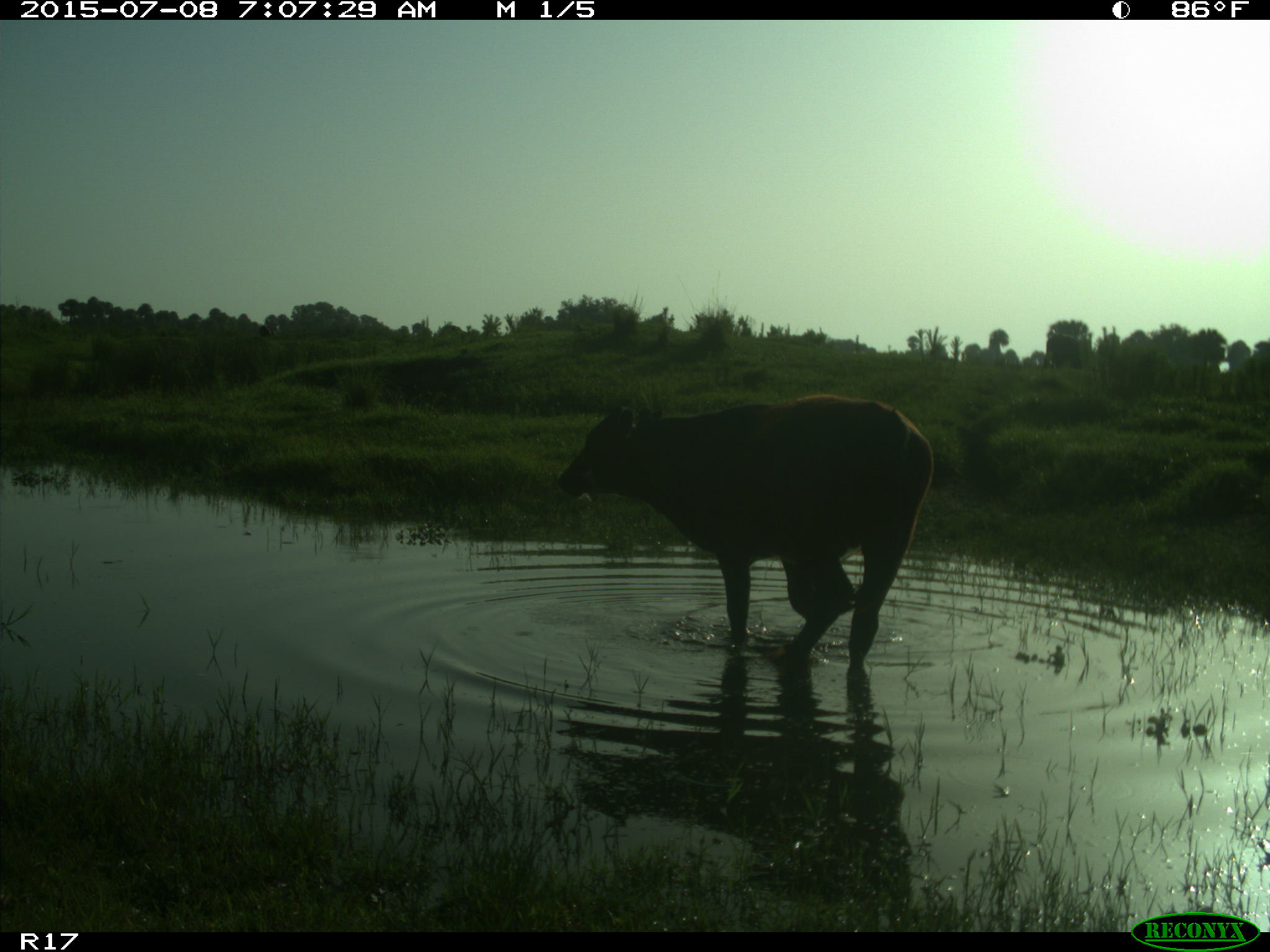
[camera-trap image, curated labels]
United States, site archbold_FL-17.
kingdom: Animalia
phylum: Chordata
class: Mammalia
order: Artiodactyla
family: Bovidae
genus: Bos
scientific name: Bos taurus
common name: domestic cow